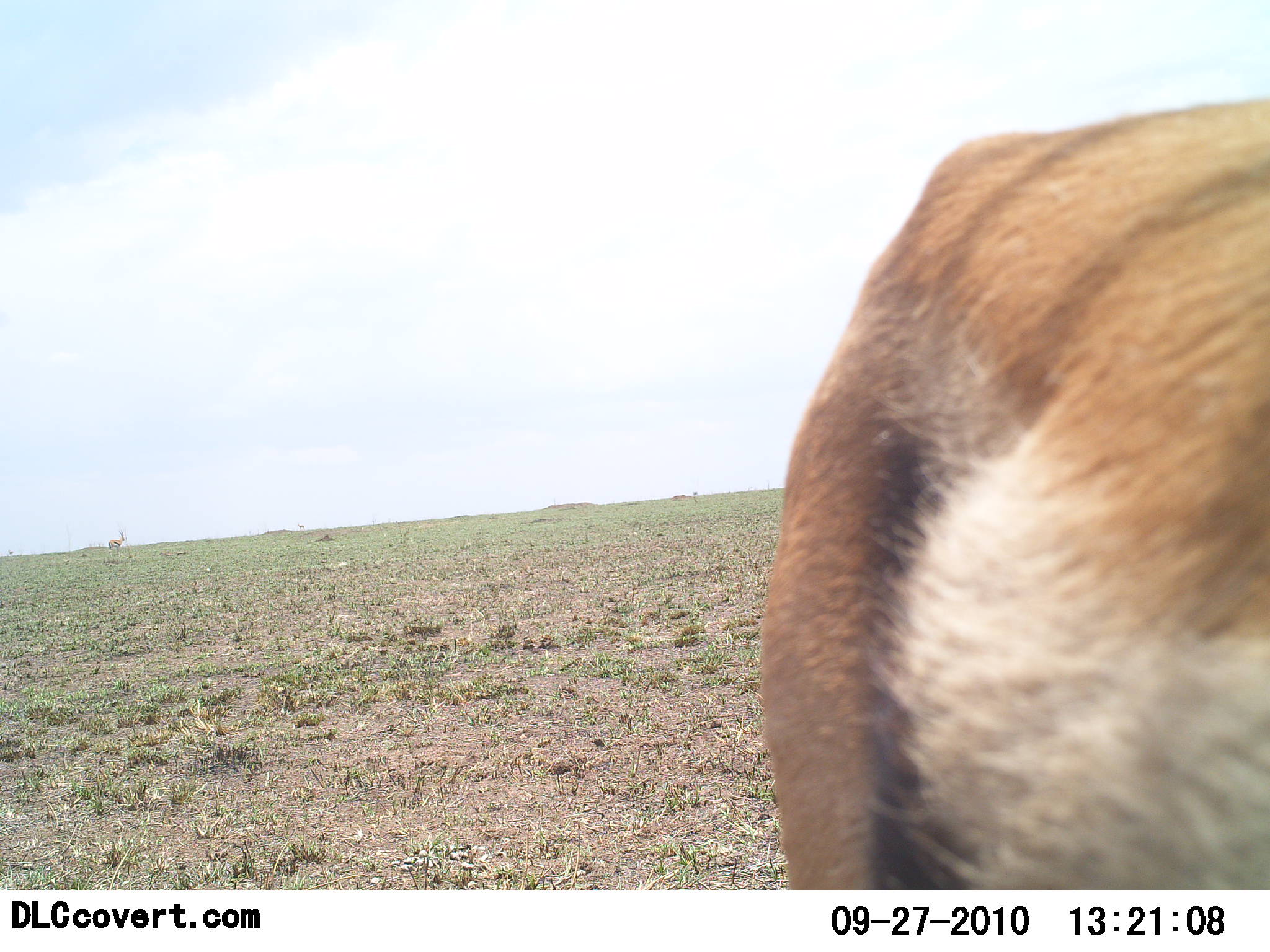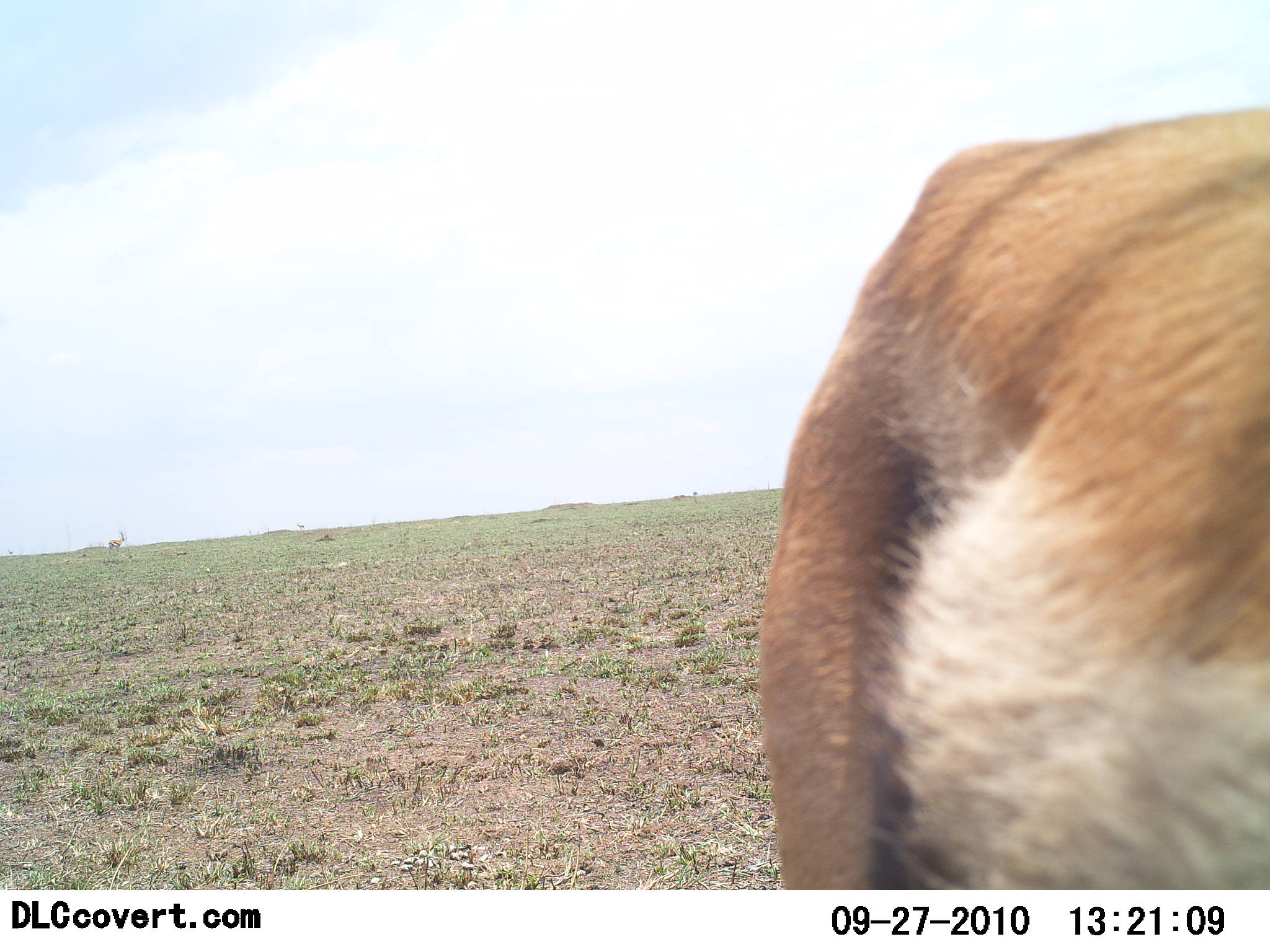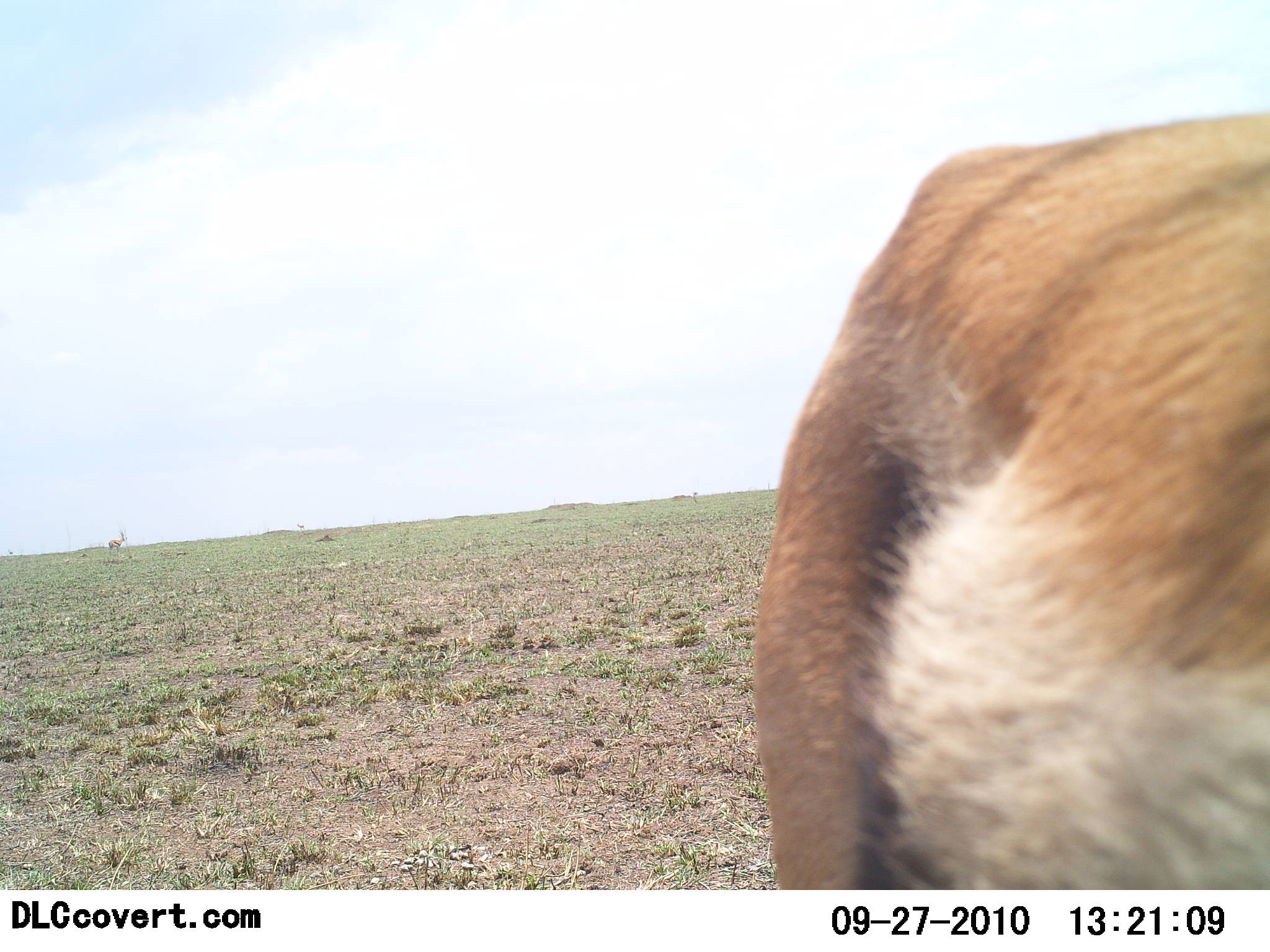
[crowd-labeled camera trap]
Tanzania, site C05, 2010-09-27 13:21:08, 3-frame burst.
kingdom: Animalia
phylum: Chordata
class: Mammalia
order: Artiodactyla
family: Bovidae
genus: Eudorcas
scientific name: Eudorcas thomsonii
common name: thomson's gazelle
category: gazellethomsons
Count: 1.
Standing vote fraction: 88%.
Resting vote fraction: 0%.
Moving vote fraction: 12%.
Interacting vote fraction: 0%.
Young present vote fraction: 0%.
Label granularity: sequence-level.